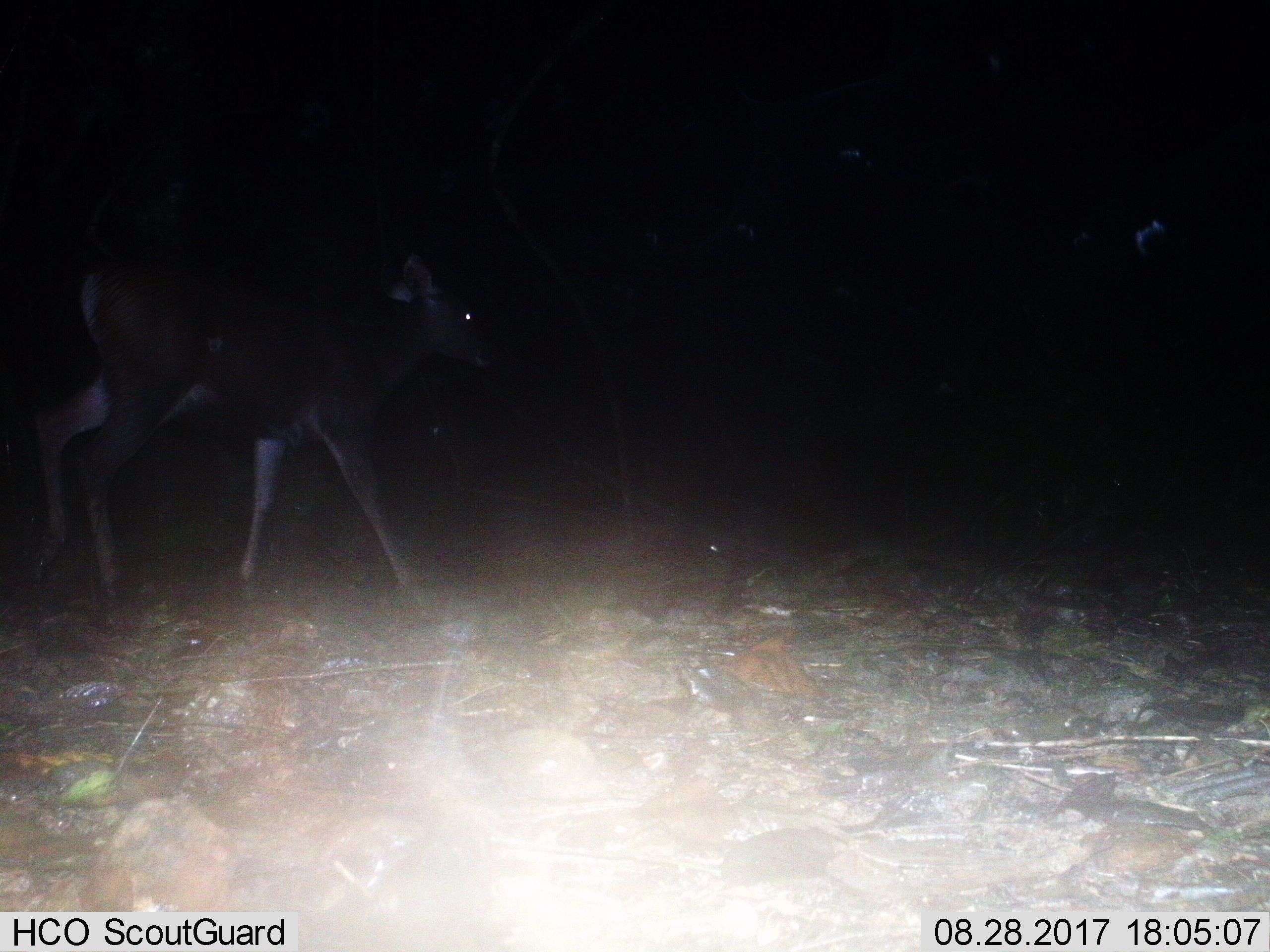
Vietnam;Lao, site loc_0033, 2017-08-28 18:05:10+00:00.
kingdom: Animalia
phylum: Chordata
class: Mammalia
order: Artiodactyla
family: Cervidae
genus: Rusa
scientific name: Rusa unicolor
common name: sambar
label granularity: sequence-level